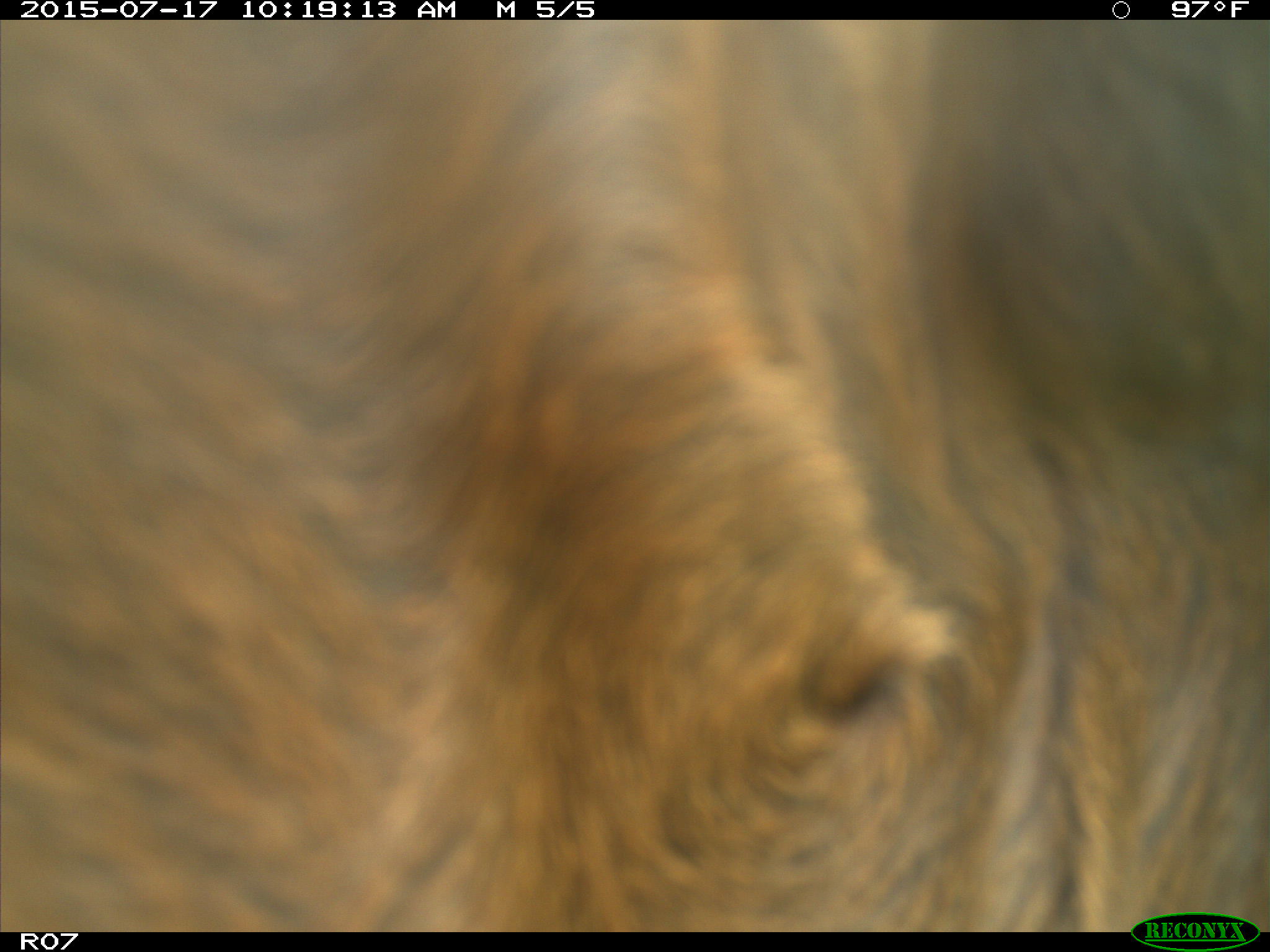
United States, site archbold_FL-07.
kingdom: Animalia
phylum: Chordata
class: Mammalia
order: Artiodactyla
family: Bovidae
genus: Bos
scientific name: Bos taurus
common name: domestic cow